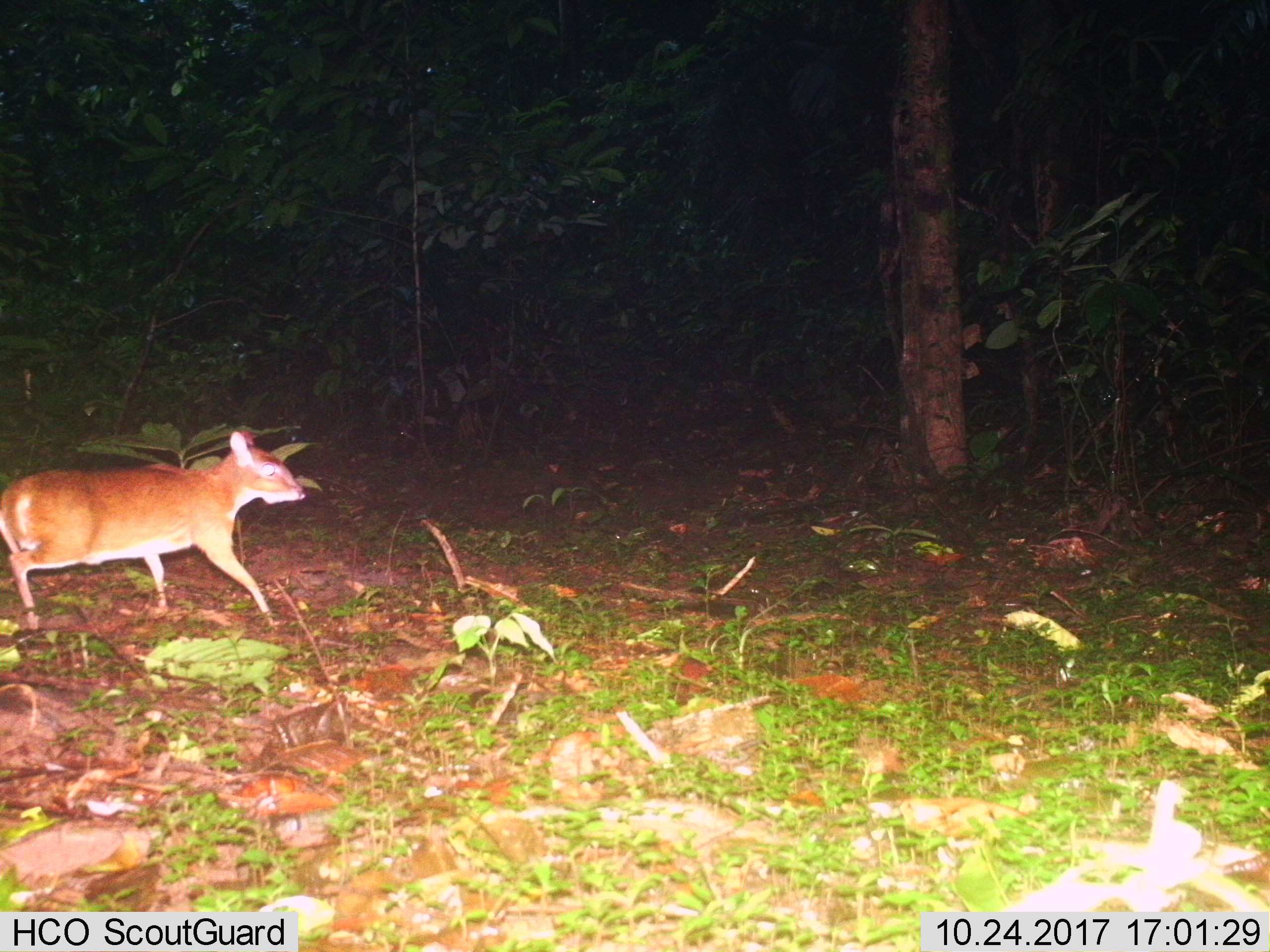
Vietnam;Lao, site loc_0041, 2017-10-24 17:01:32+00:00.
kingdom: Animalia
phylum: Chordata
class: Mammalia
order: Artiodactyla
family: Tragulidae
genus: Moschiola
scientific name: Moschiola meminna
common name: chevrotain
Chevrotain (Moschiola meminna). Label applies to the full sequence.